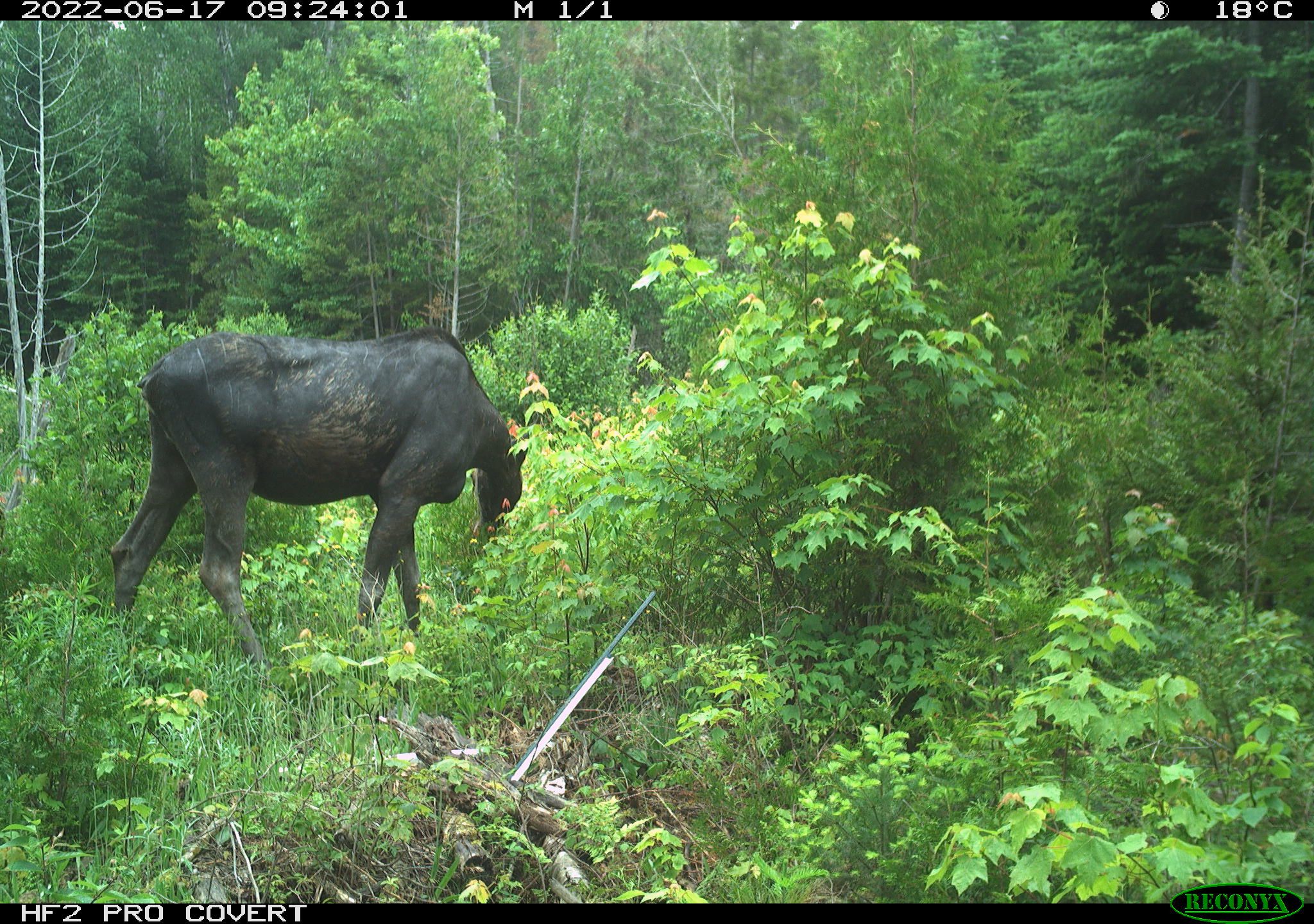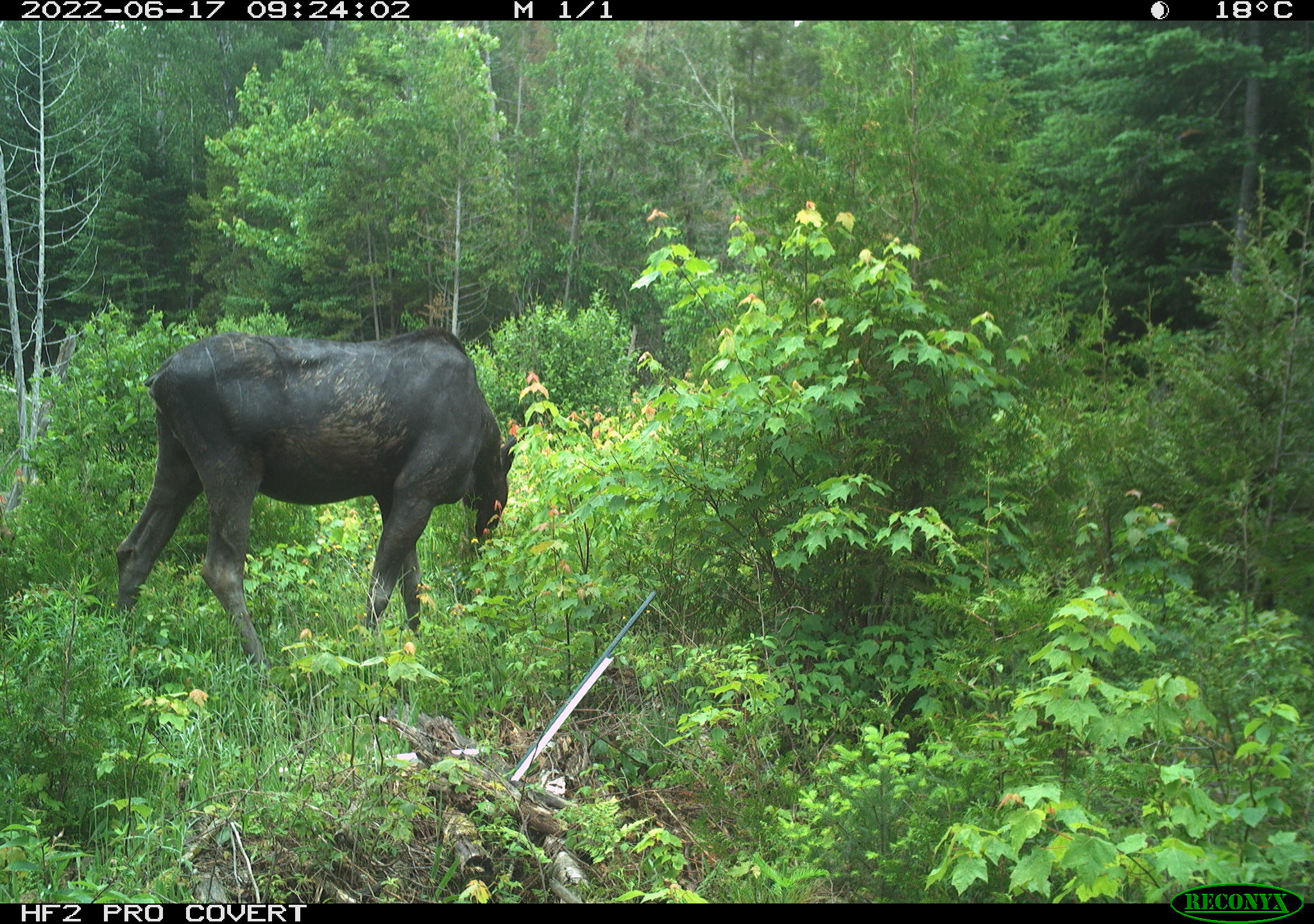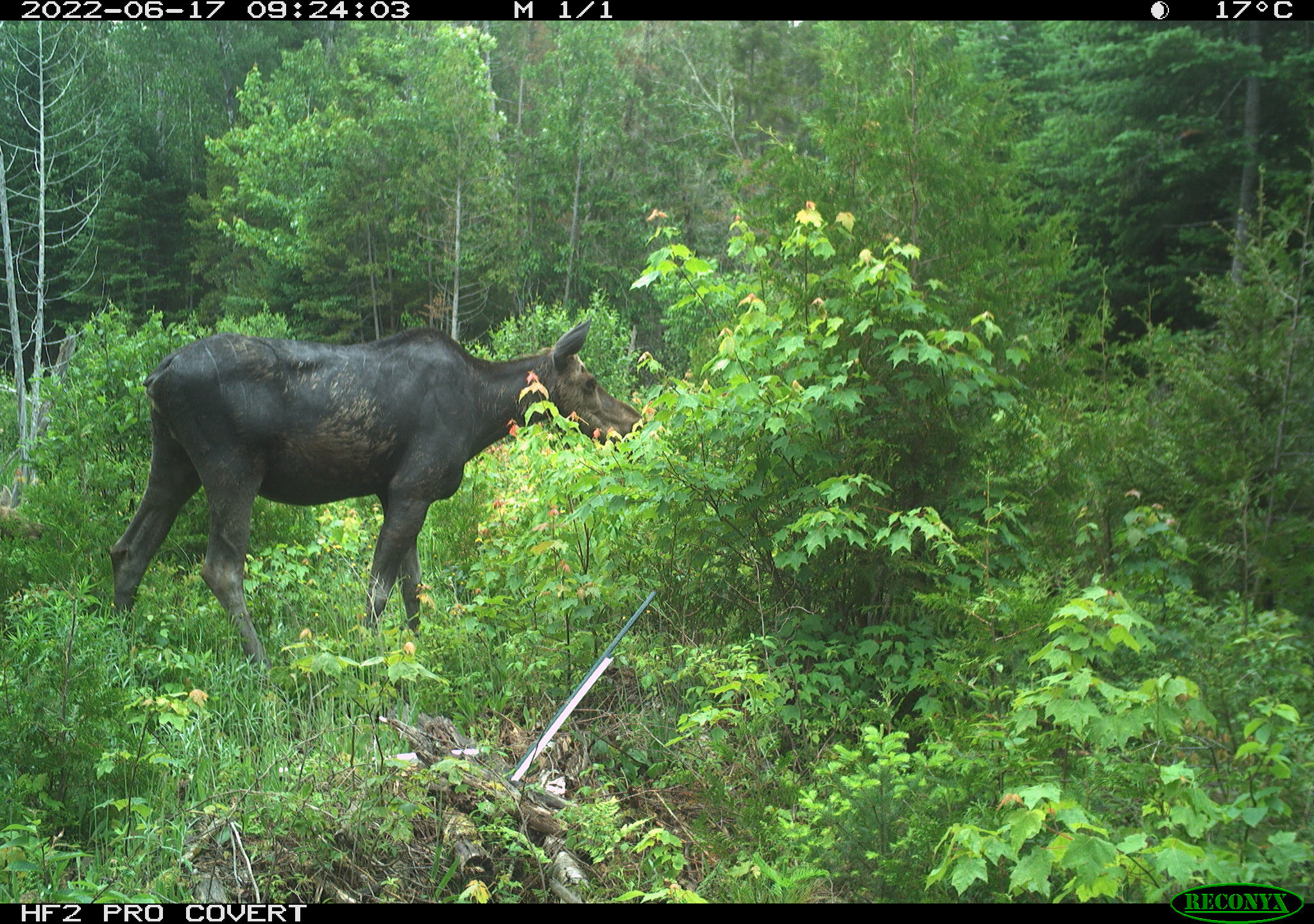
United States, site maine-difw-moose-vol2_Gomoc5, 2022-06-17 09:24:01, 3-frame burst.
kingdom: Animalia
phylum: Chordata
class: Mammalia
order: Artiodactyla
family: Cervidae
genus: Alces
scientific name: Alces alces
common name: moose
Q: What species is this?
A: Moose (Alces alces).